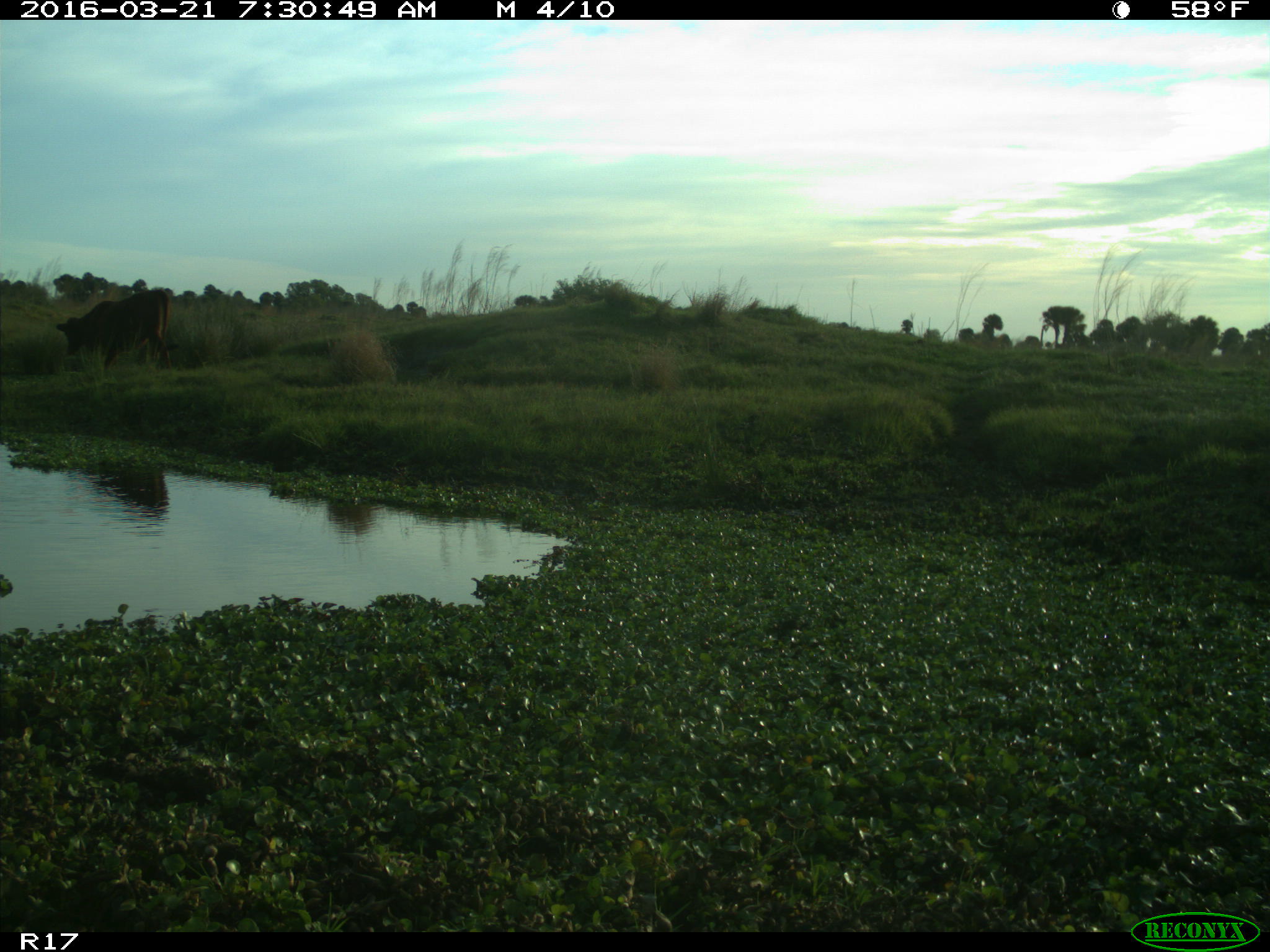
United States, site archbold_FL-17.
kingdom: Animalia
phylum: Chordata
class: Mammalia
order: Artiodactyla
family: Bovidae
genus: Bos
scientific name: Bos taurus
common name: domestic cow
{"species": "Bos taurus (domestic cow)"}